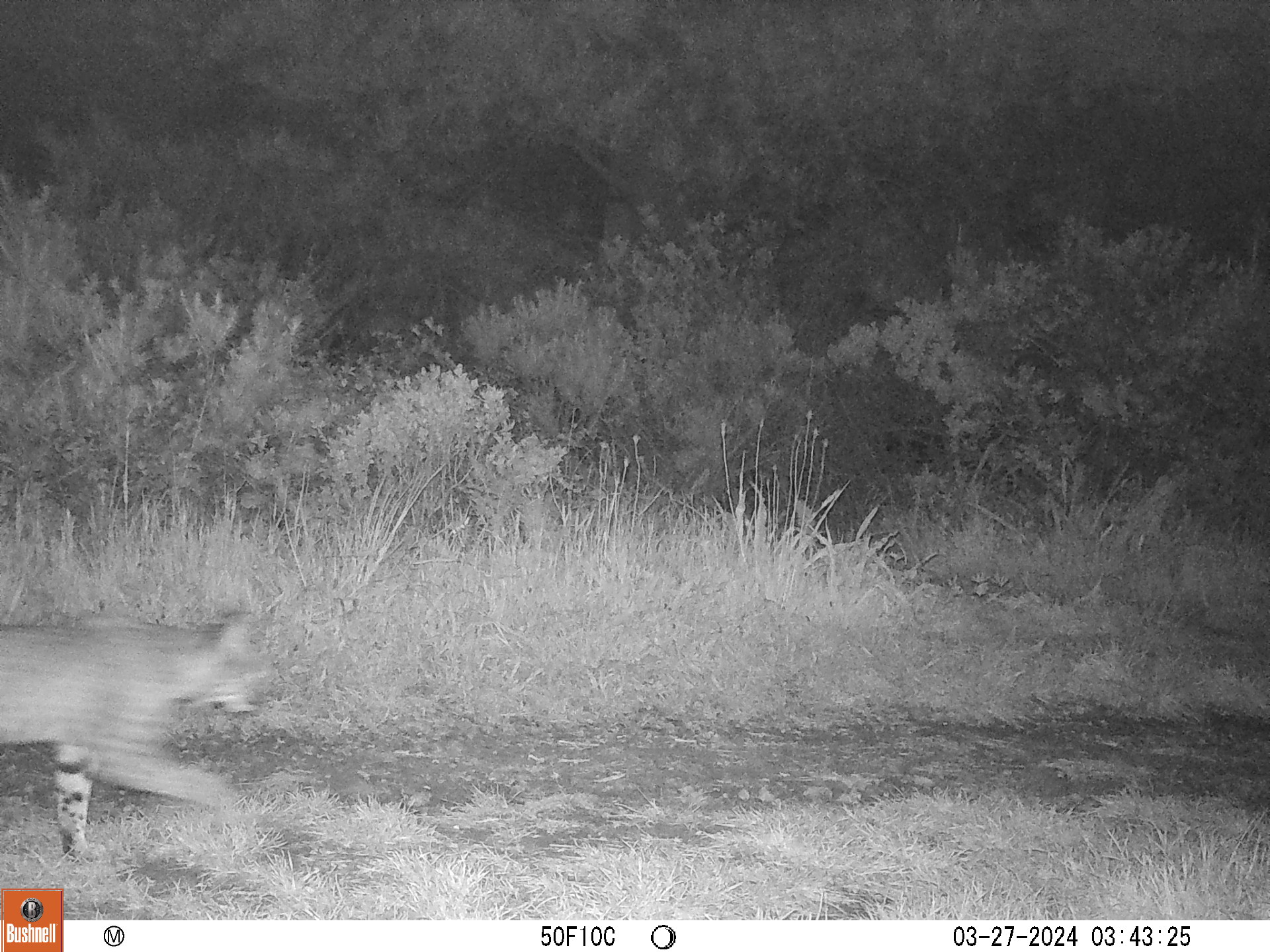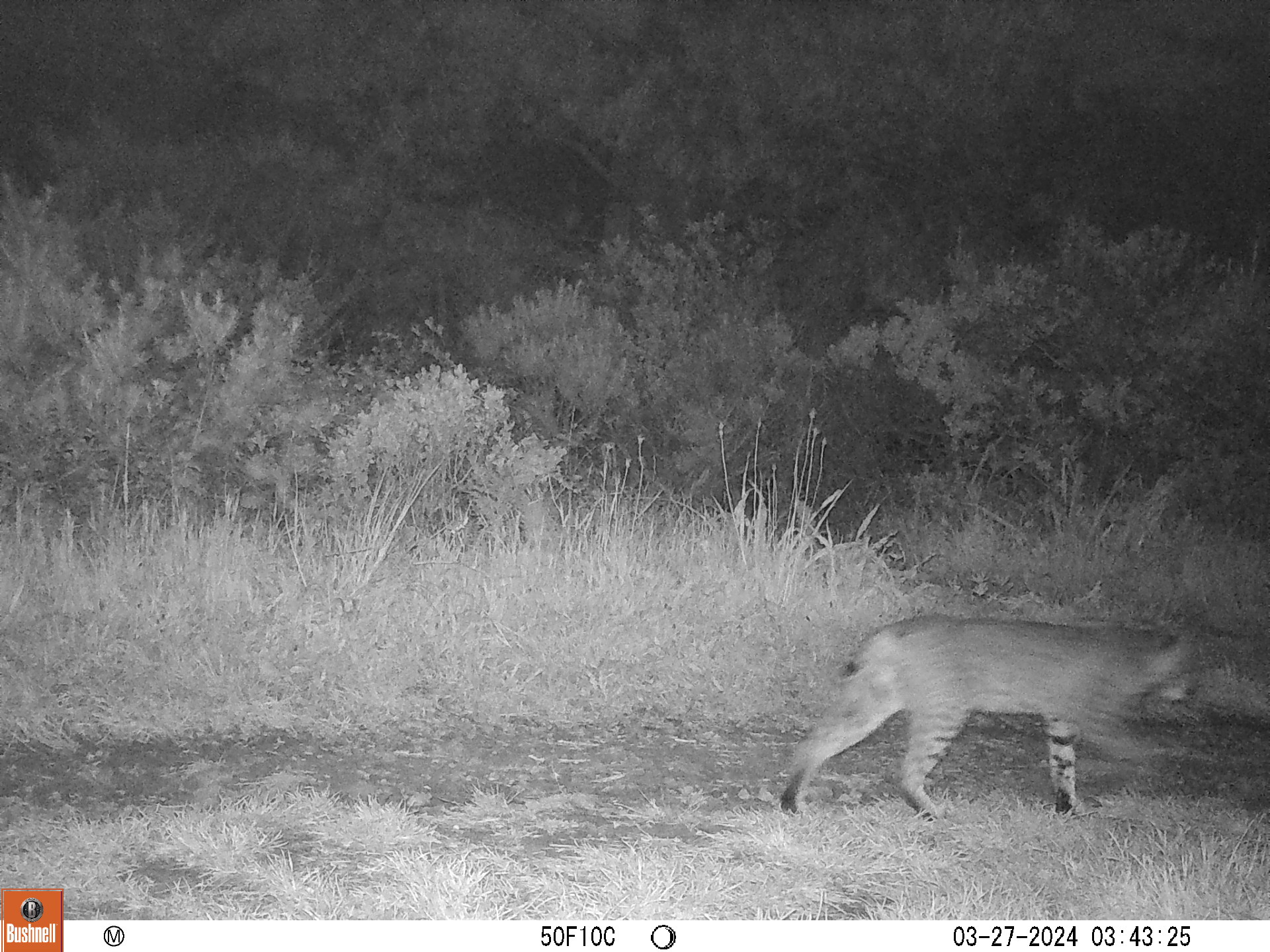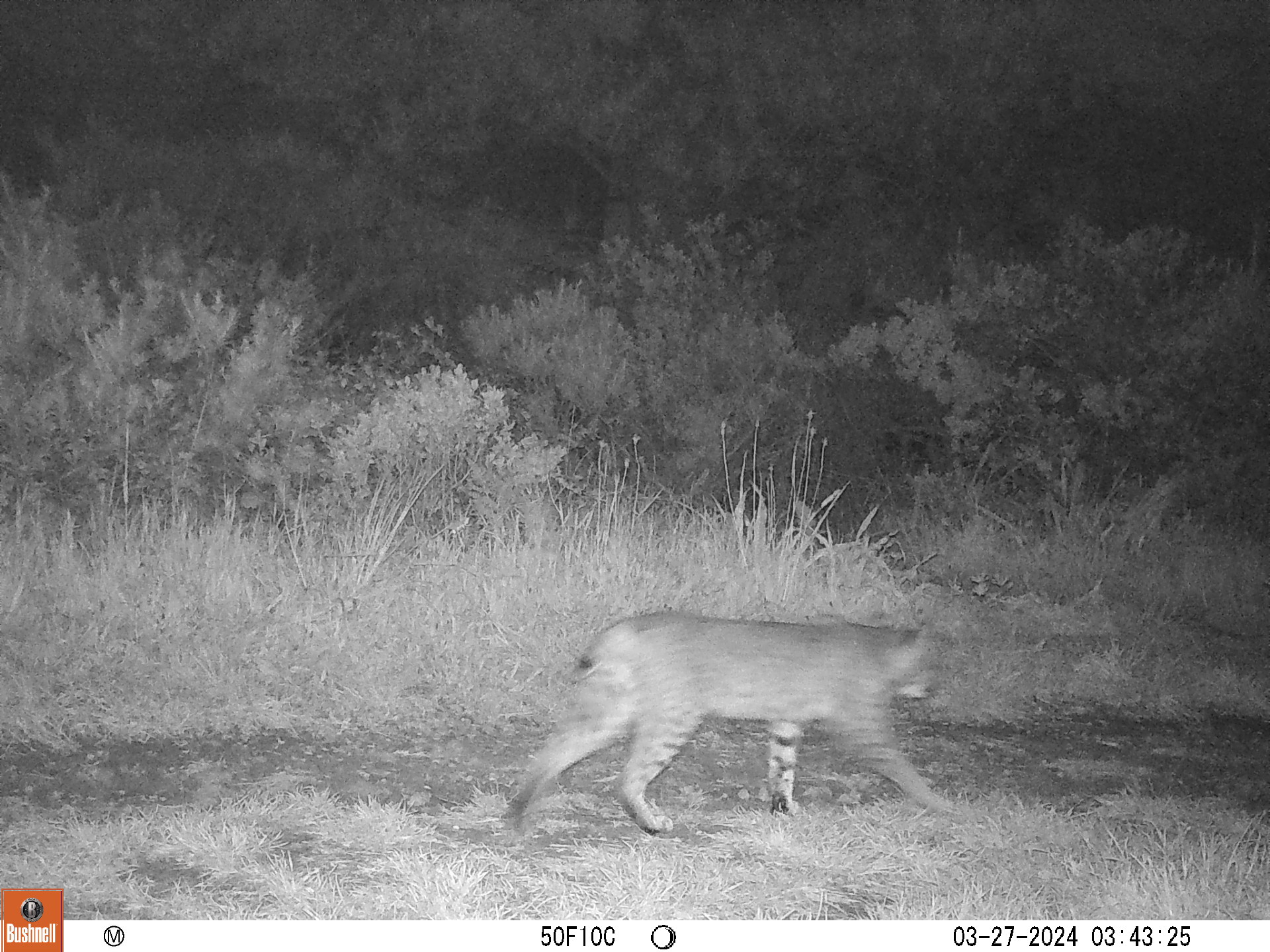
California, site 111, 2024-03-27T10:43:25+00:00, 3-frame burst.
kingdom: Animalia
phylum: Chordata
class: Mammalia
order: Carnivora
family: Felidae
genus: Lynx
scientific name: Lynx rufus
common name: bobcat